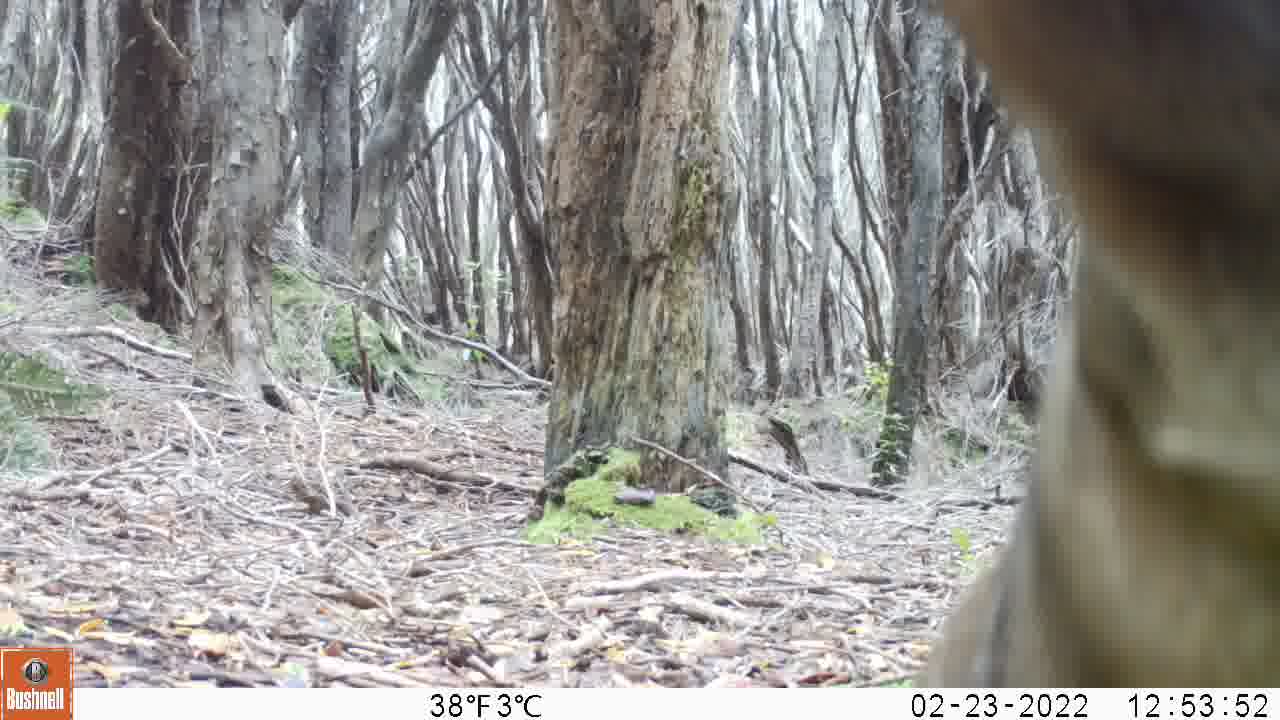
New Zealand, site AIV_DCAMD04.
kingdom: Animalia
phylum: Chordata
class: Mammalia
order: Carnivora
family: Otariidae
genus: Phocarctos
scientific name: Phocarctos hookeri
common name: new zealand sea lion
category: sealion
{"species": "sealion (new zealand sea lion) (Phocarctos hookeri)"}